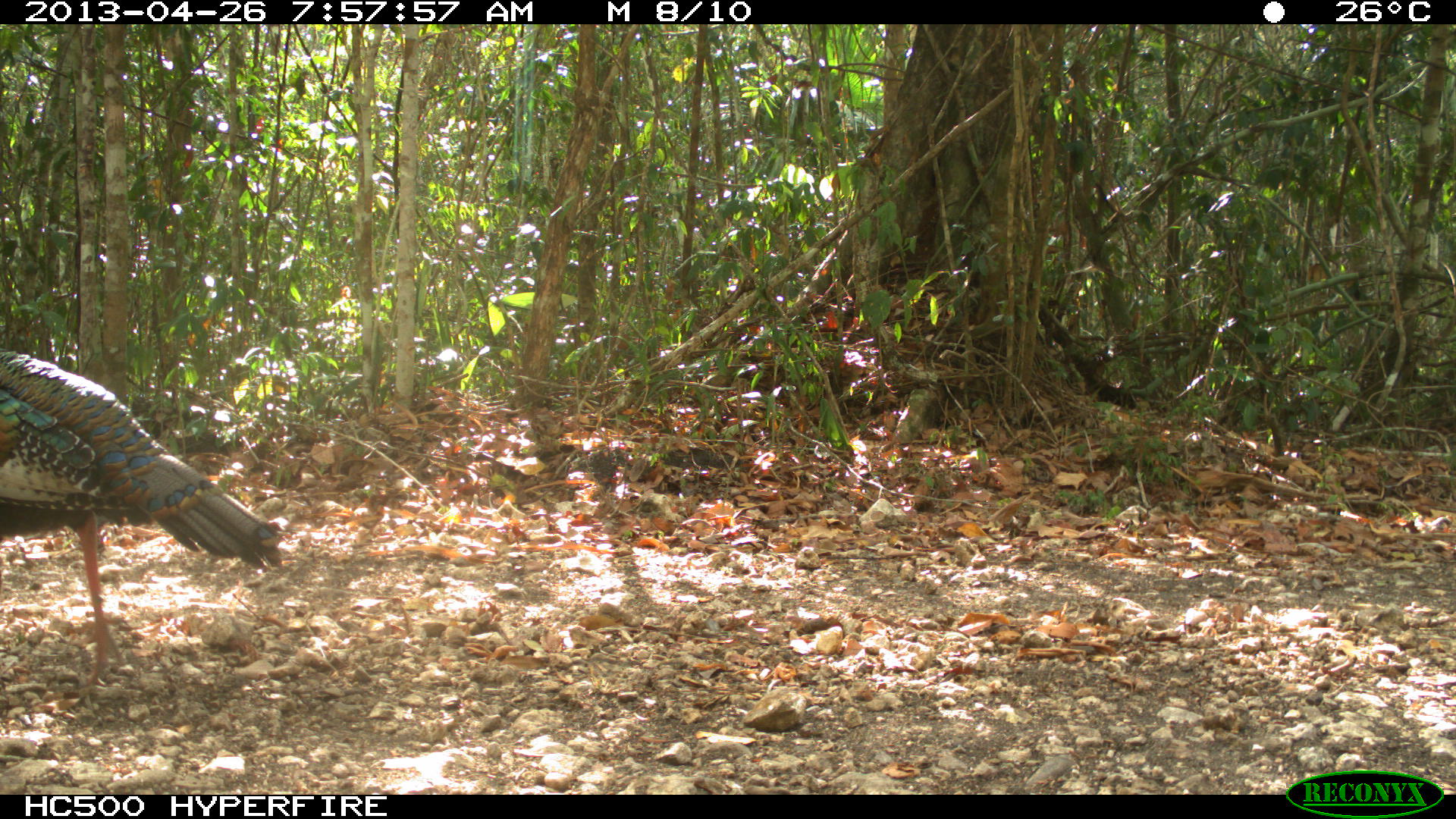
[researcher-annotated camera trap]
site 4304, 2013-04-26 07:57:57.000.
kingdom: Animalia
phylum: Chordata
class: Aves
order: Galliformes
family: Phasianidae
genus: Meleagris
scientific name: Meleagris ocellata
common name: ocellated turkey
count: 1